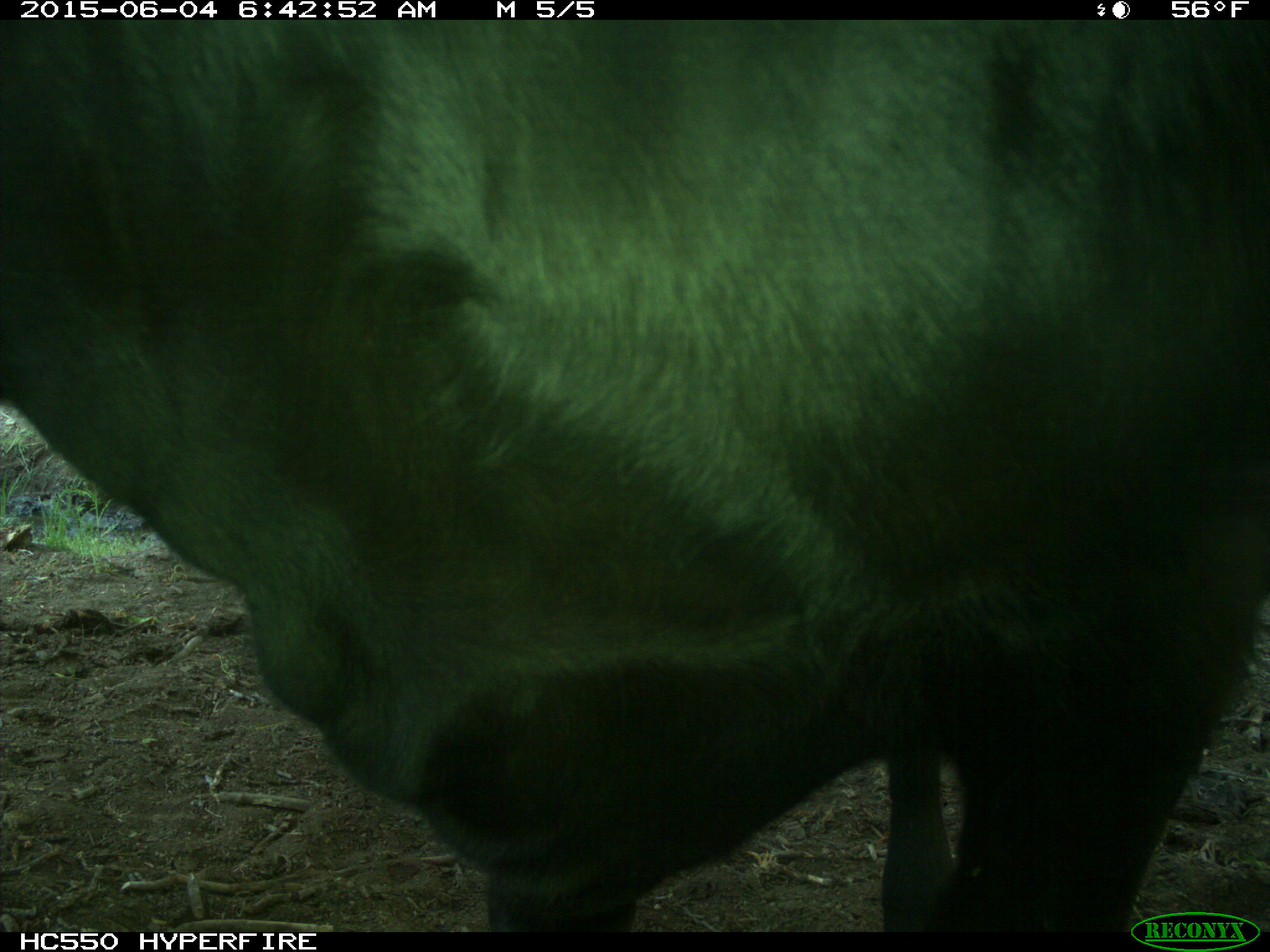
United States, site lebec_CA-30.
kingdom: Animalia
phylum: Chordata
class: Mammalia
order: Artiodactyla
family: Bovidae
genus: Bos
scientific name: Bos taurus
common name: domestic cow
Bos taurus (domestic cow).